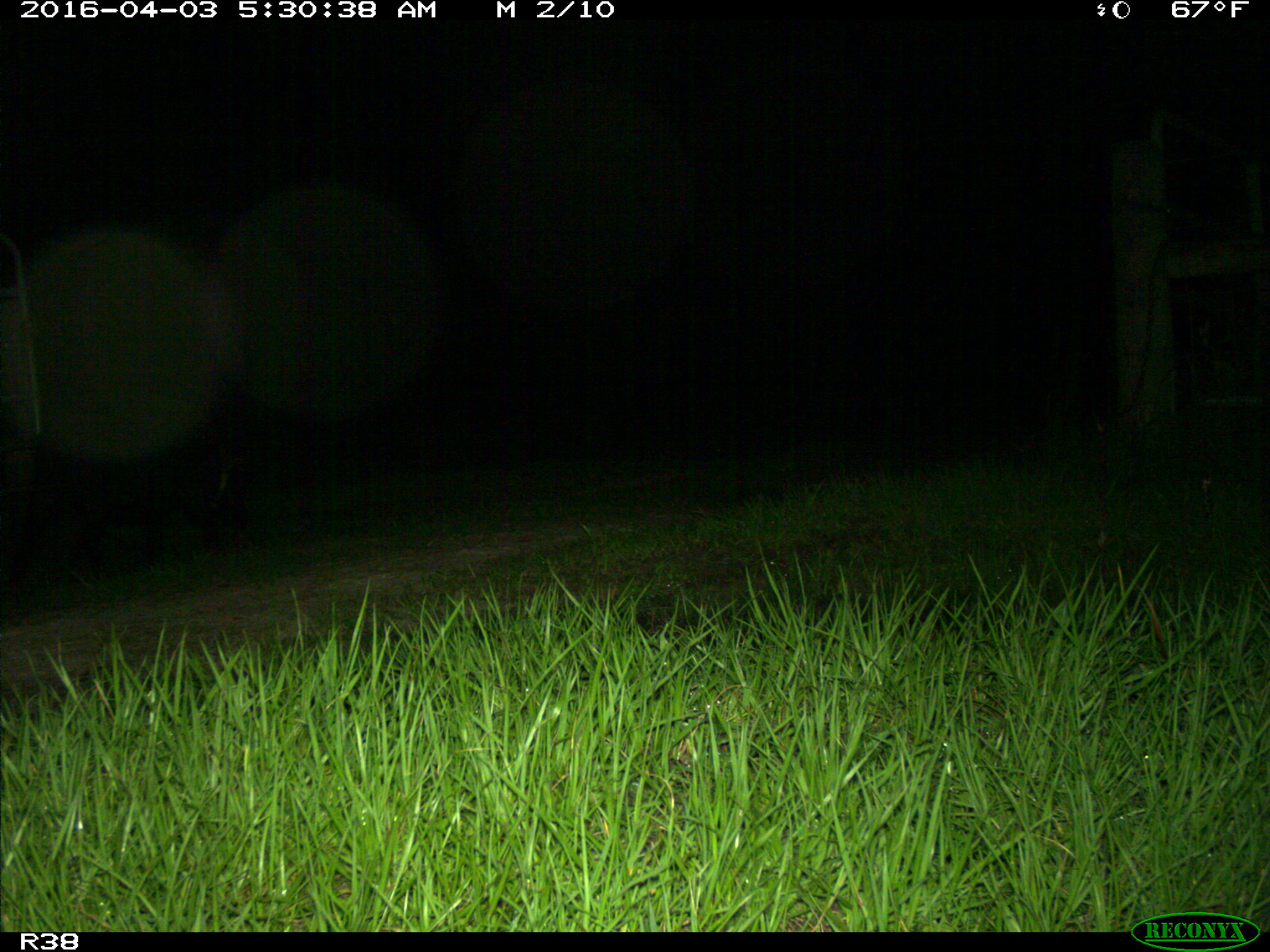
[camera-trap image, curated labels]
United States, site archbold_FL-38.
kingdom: Animalia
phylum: Chordata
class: Mammalia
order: Artiodactyla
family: Suidae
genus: Sus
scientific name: Sus scrofa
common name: wild boar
Sus scrofa (wild boar).